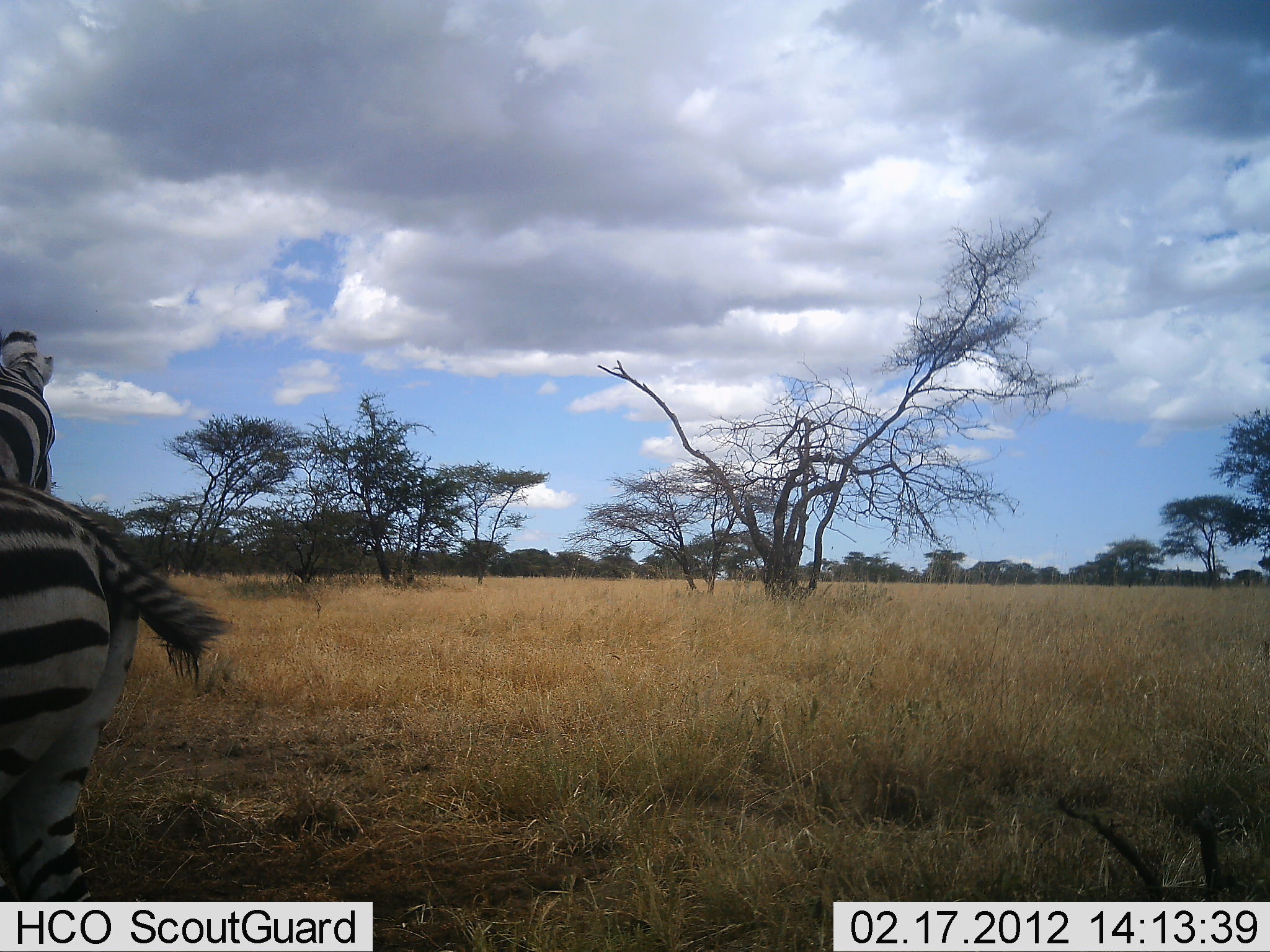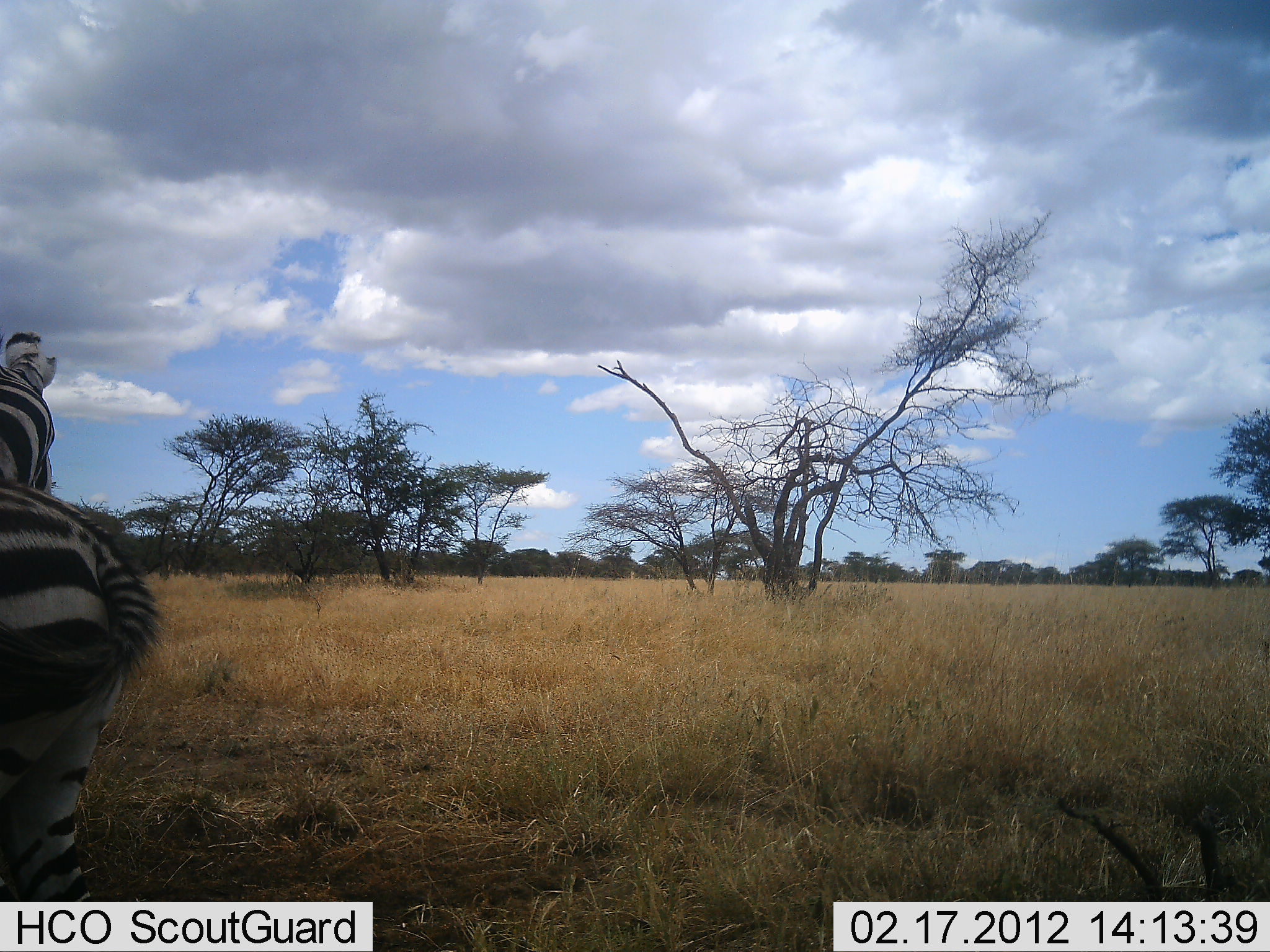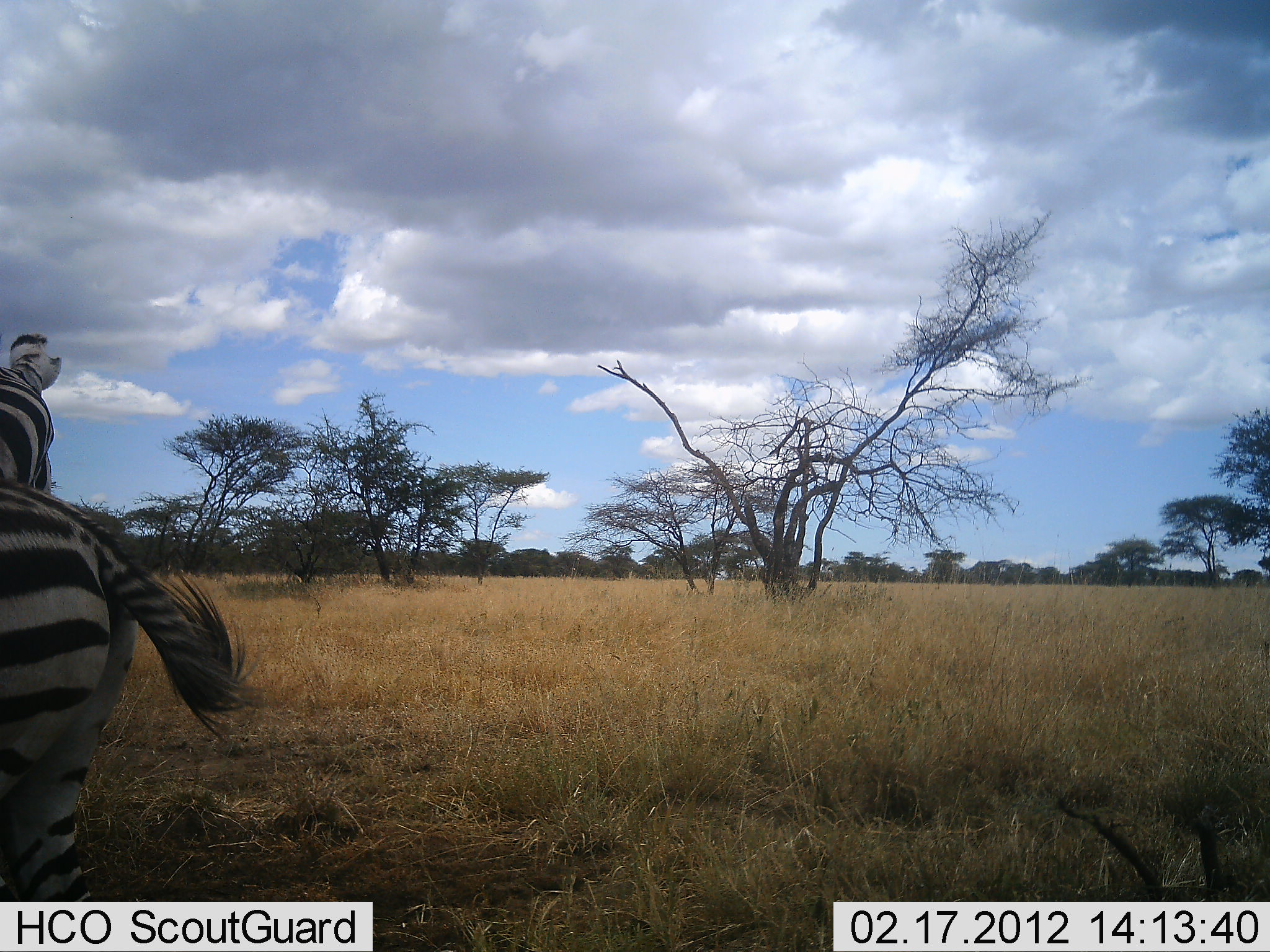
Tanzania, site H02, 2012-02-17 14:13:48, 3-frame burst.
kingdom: Animalia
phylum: Chordata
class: Mammalia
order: Perissodactyla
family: Equidae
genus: Equus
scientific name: Equus quagga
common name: plains zebra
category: zebra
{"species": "zebra (plains zebra) (Equus quagga)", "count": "1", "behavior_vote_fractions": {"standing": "91%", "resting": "0%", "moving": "9%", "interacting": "0%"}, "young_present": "9%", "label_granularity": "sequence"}